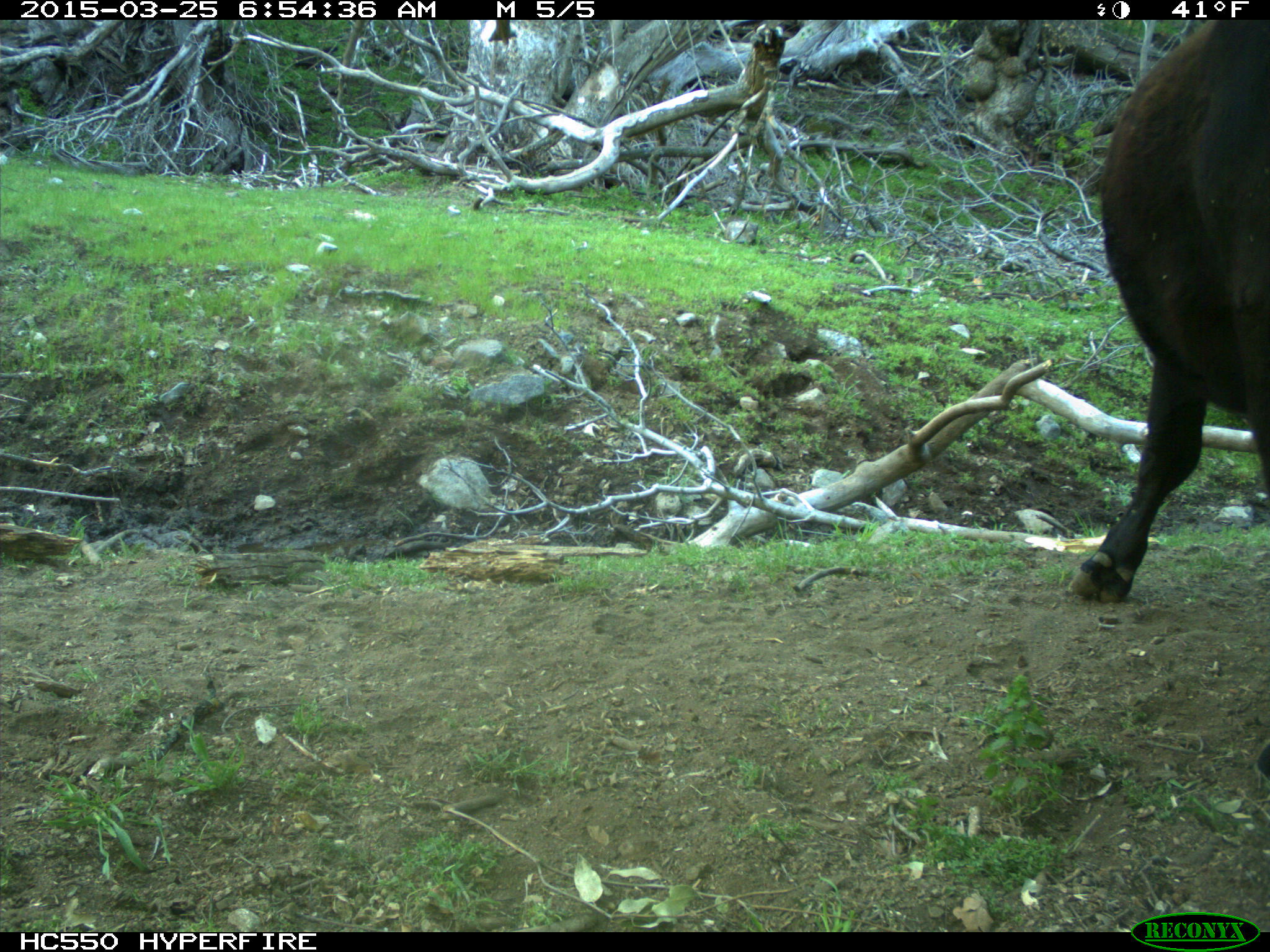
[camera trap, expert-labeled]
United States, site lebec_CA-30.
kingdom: Animalia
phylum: Chordata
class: Mammalia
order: Artiodactyla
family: Bovidae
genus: Bos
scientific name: Bos taurus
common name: domestic cow